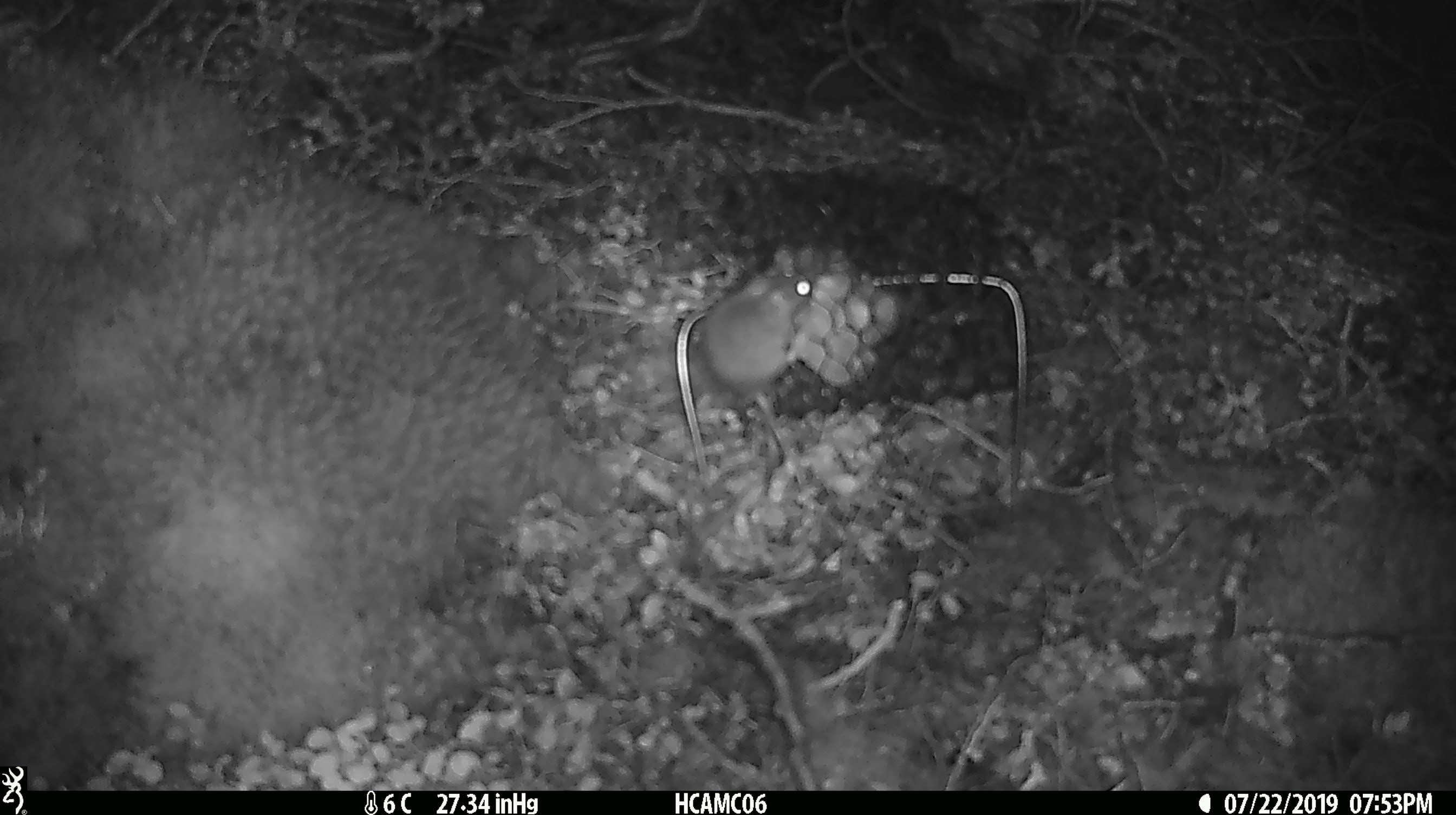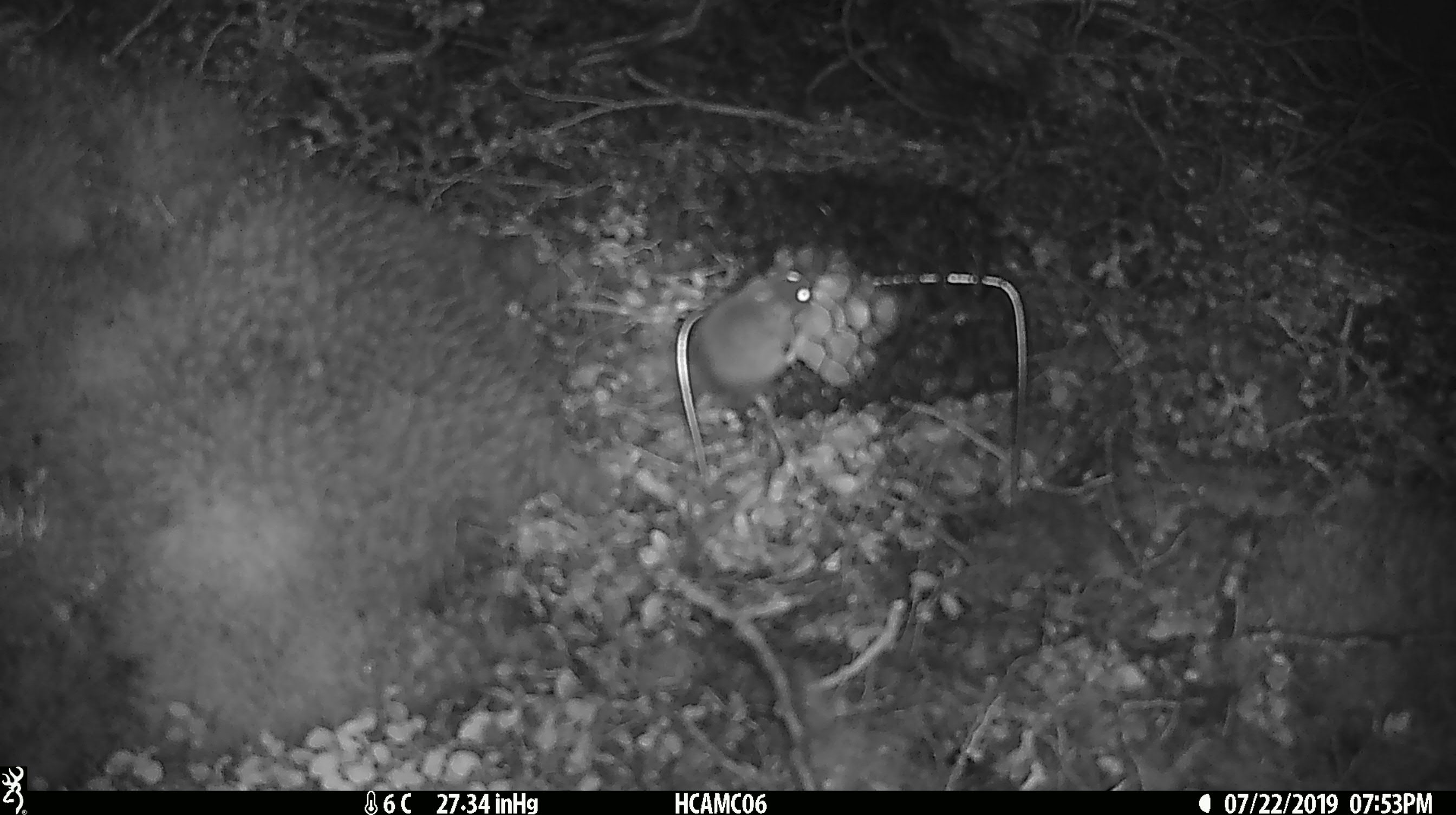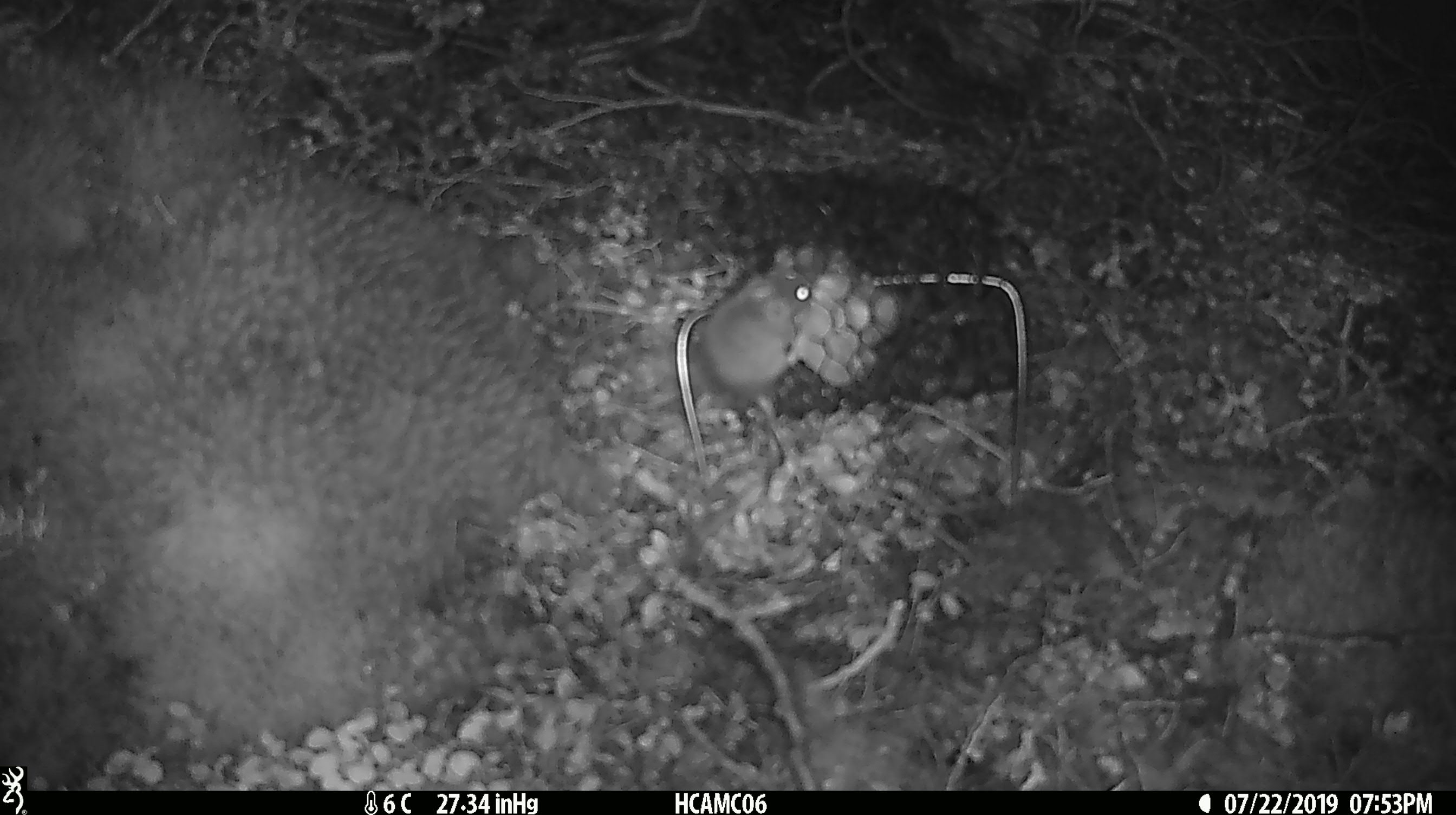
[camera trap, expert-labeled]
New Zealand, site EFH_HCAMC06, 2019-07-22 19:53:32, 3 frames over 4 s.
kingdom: Animalia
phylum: Chordata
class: Mammalia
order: Rodentia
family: Muridae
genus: Mus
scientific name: Mus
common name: mouse